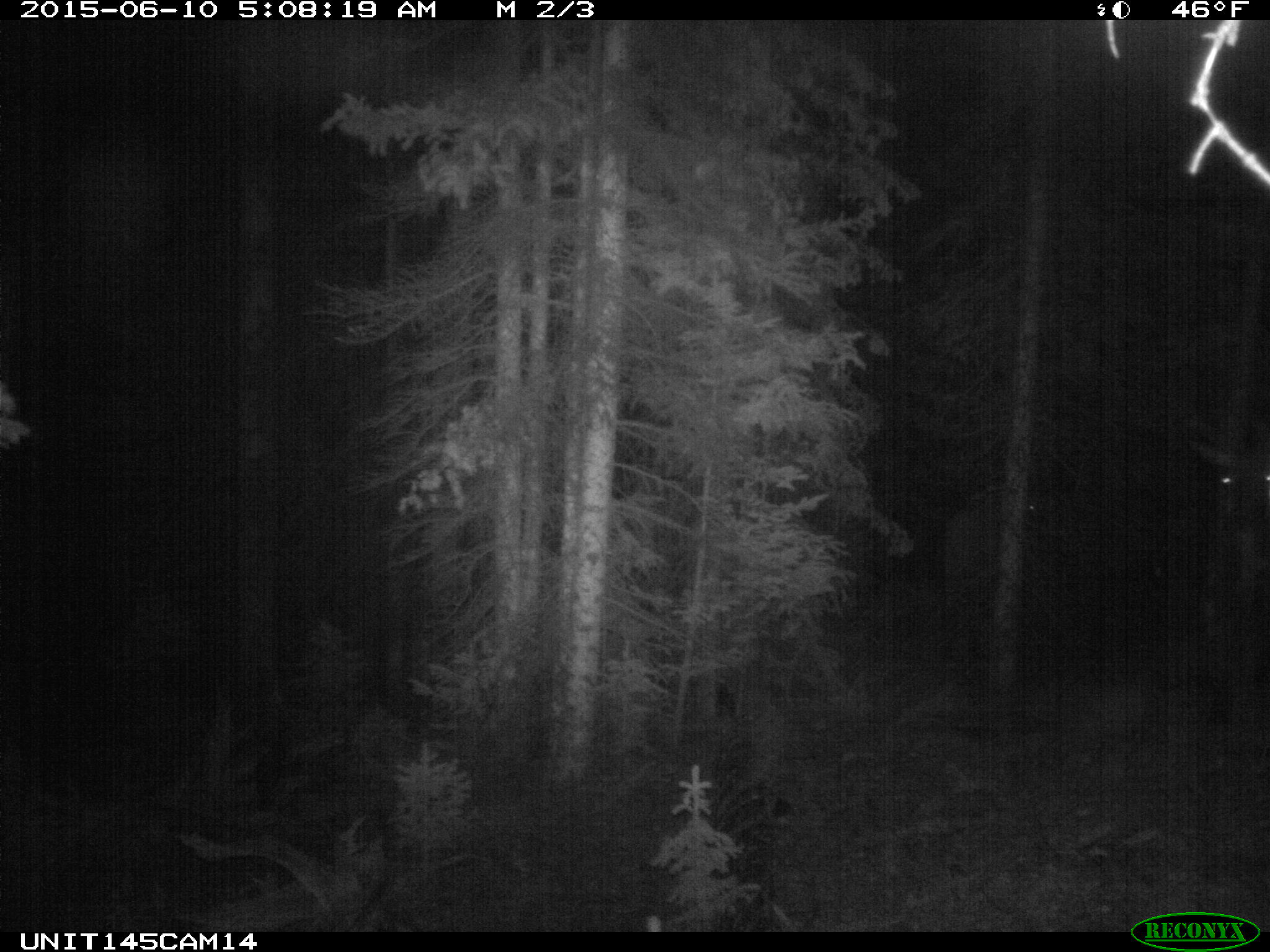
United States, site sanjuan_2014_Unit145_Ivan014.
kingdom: Animalia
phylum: Chordata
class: Mammalia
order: Artiodactyla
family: Cervidae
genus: Cervus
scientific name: Cervus elaphus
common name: red deer